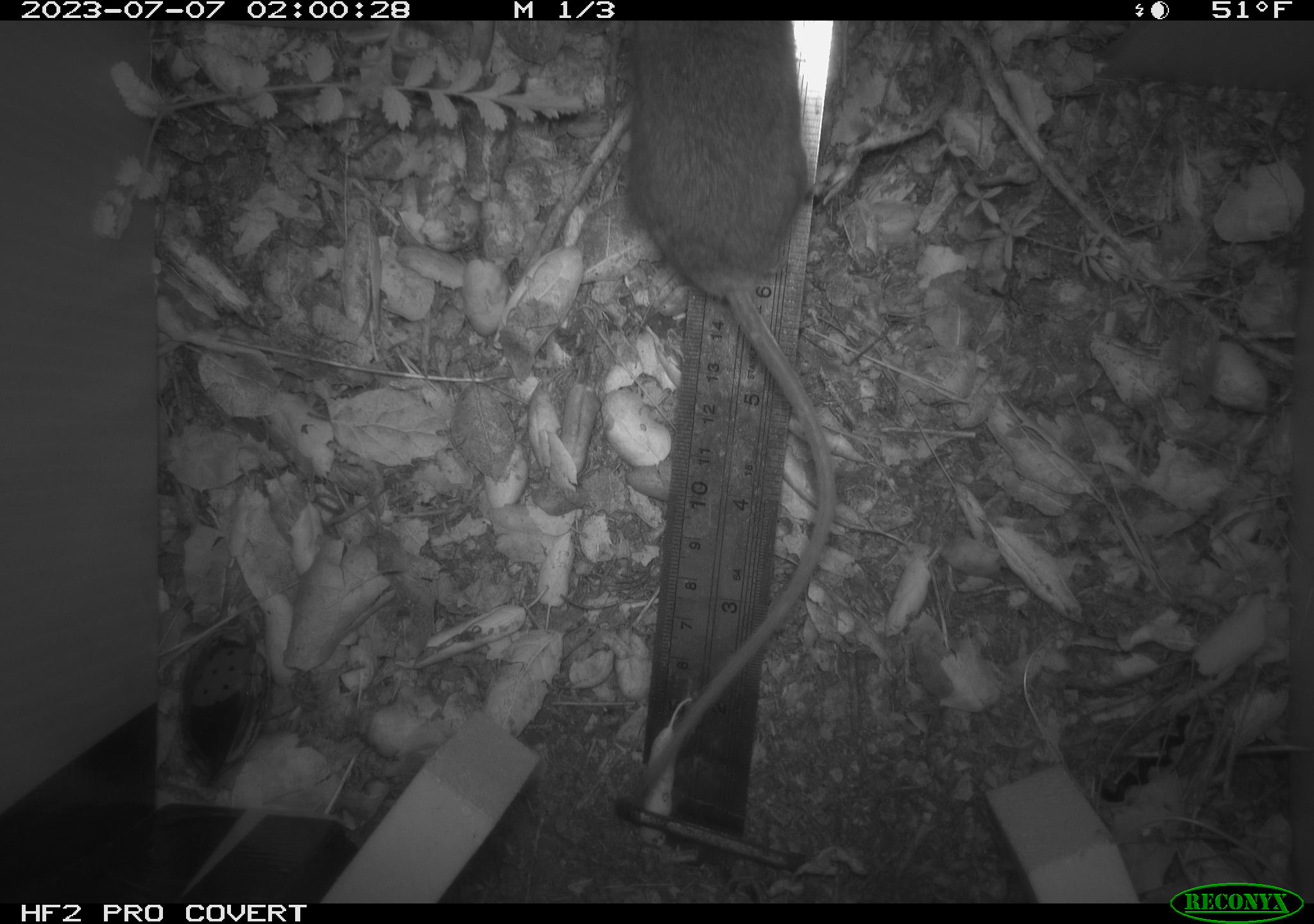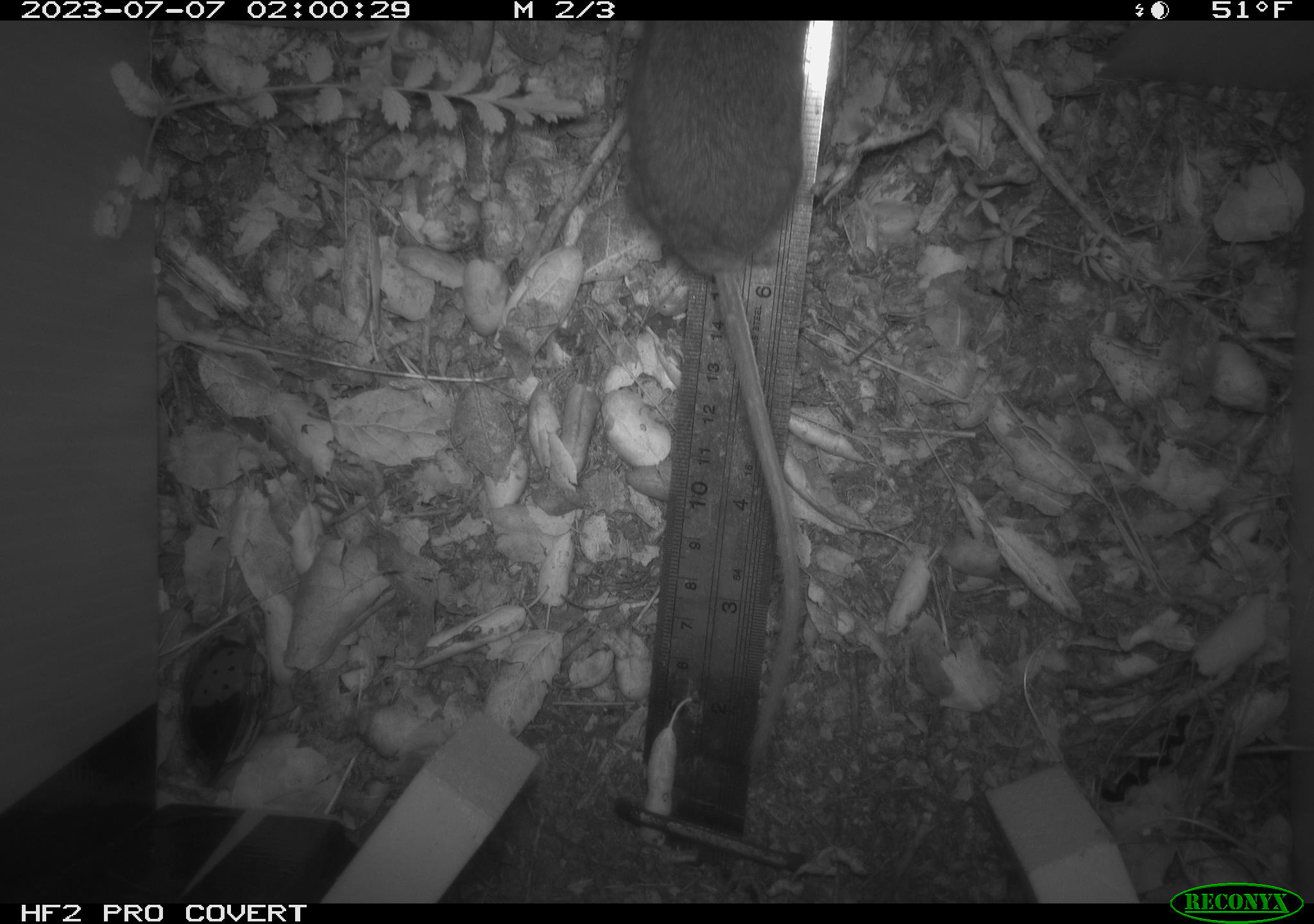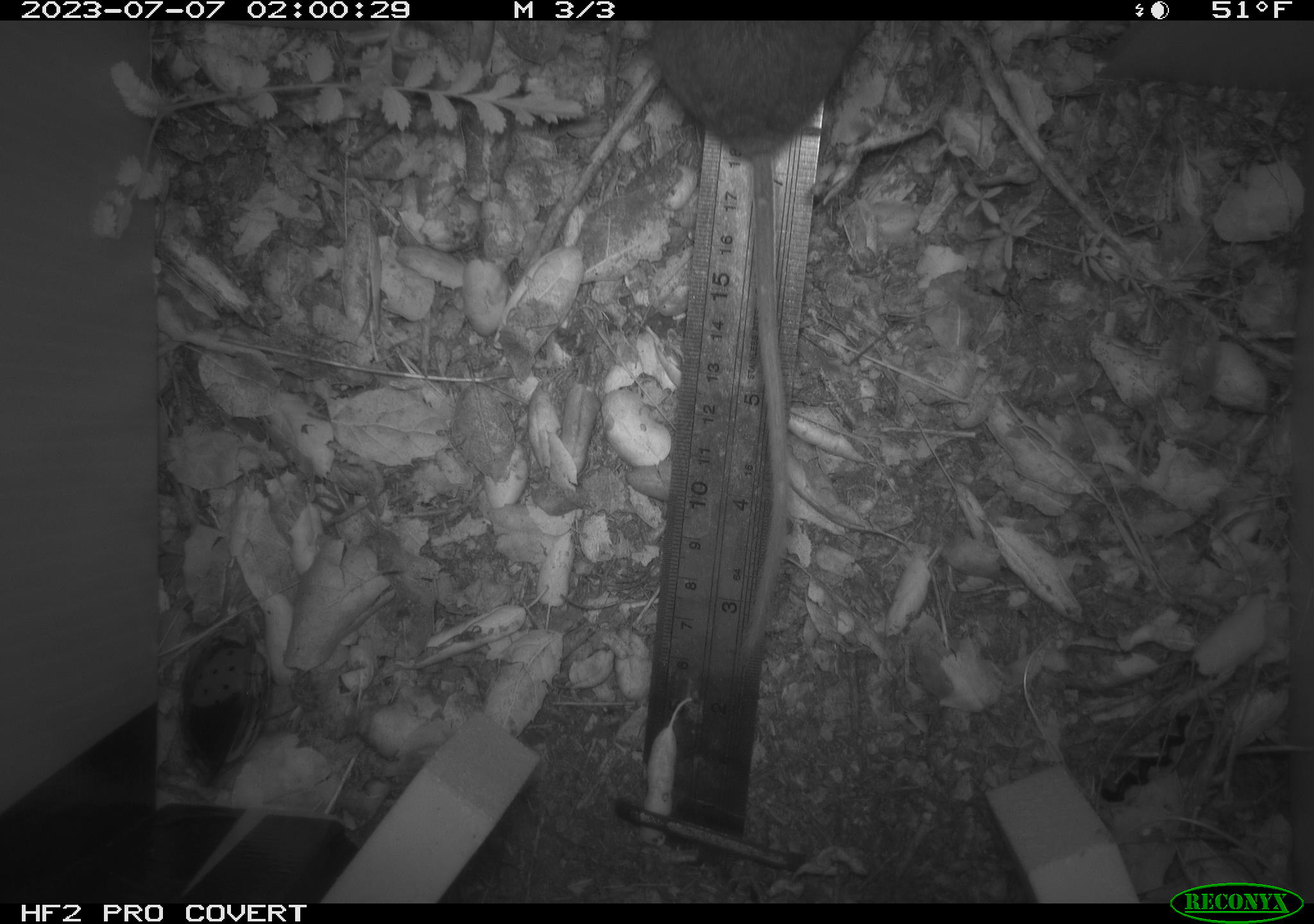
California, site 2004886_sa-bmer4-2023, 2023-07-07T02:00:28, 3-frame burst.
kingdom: Animalia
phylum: Chordata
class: Mammalia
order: Rodentia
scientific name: Rodentia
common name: mouse species